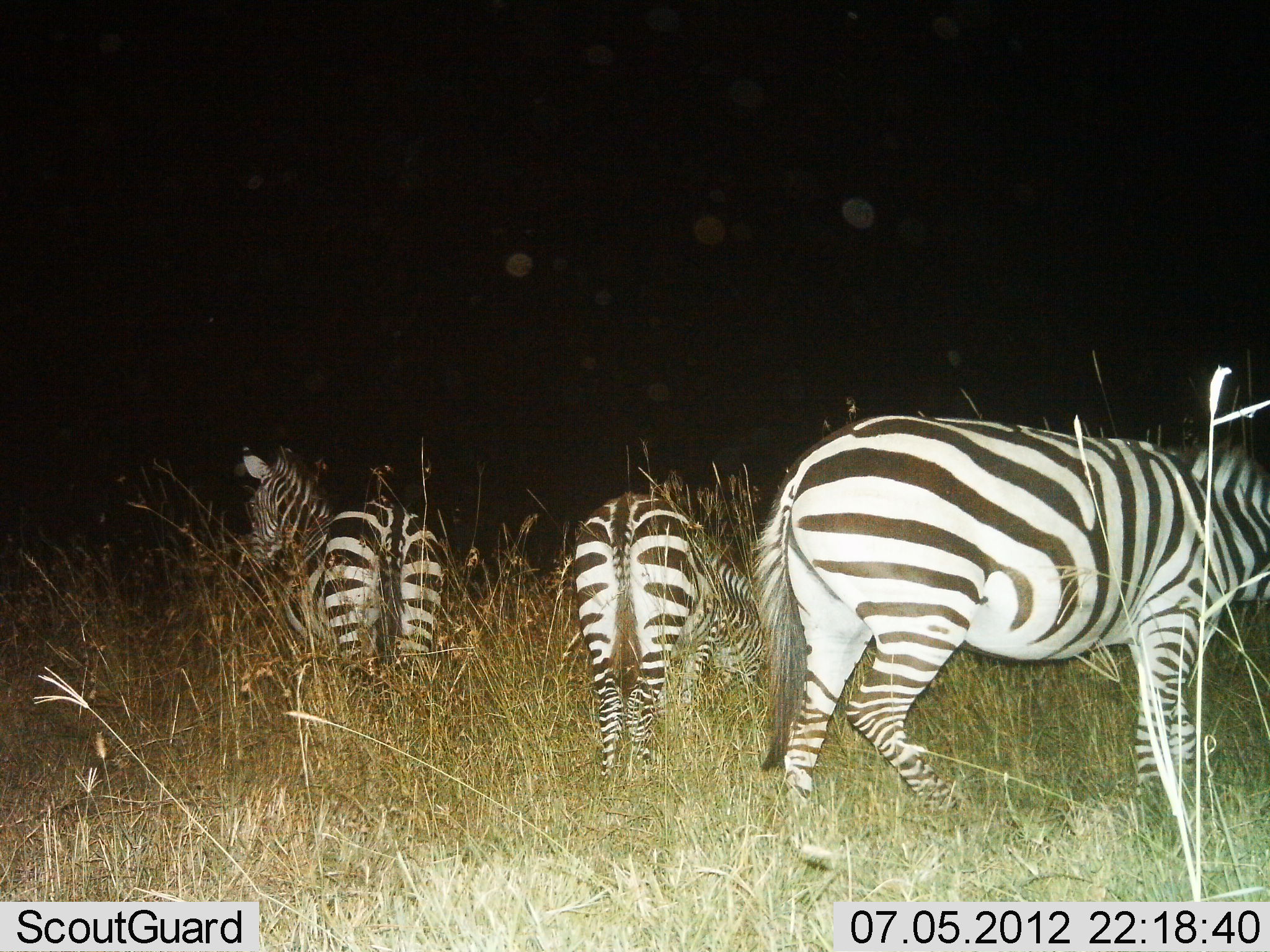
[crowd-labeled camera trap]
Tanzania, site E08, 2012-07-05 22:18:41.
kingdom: Animalia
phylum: Chordata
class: Mammalia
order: Perissodactyla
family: Equidae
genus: Equus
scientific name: Equus quagga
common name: plains zebra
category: zebra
Zebra (plains zebra) (Equus quagga), count 3. Behavior (volunteer vote fractions): standing 90%, resting 0%, moving 30%, interacting 10%. Young present (vote fraction): 0%. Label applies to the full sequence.